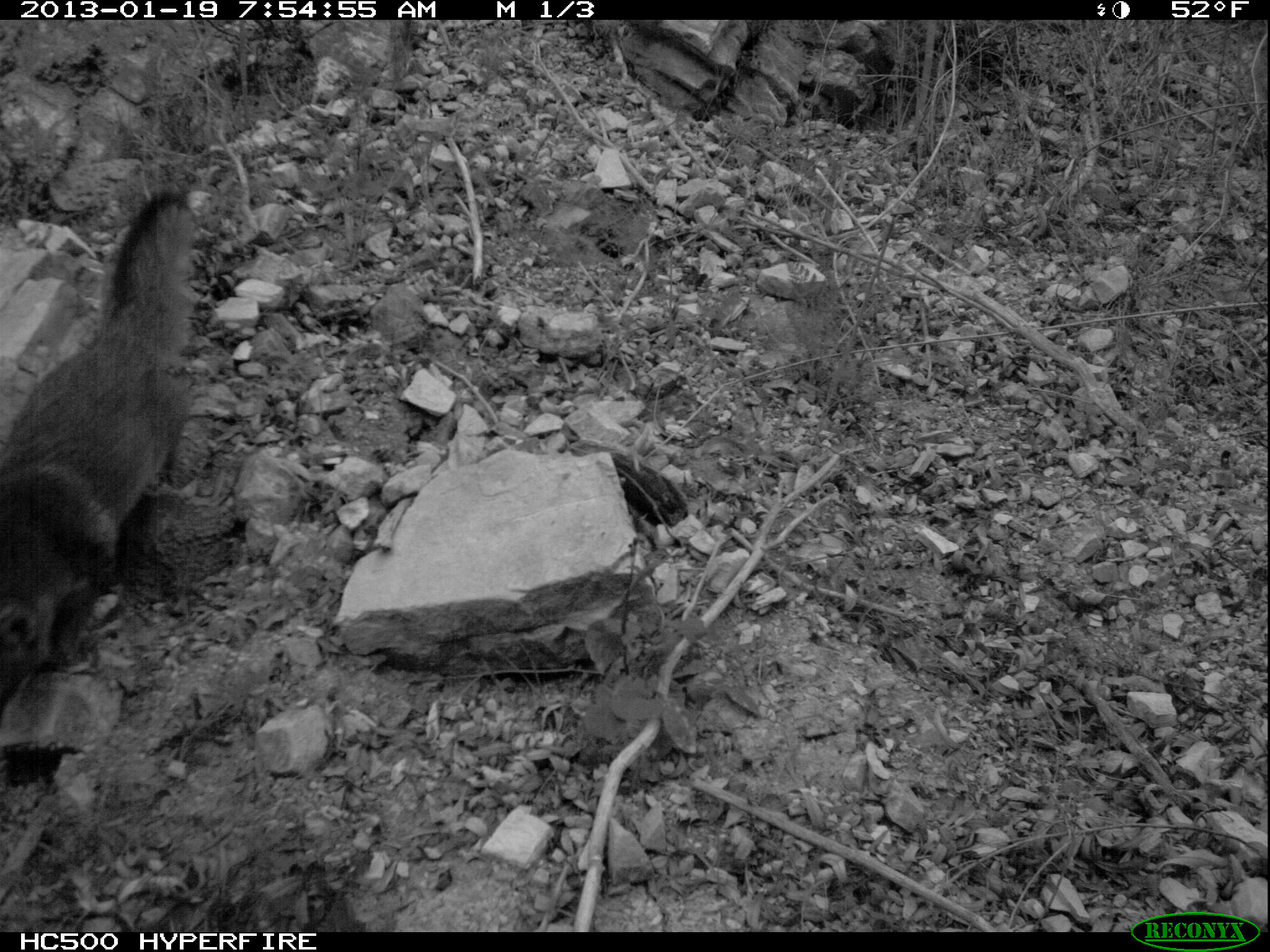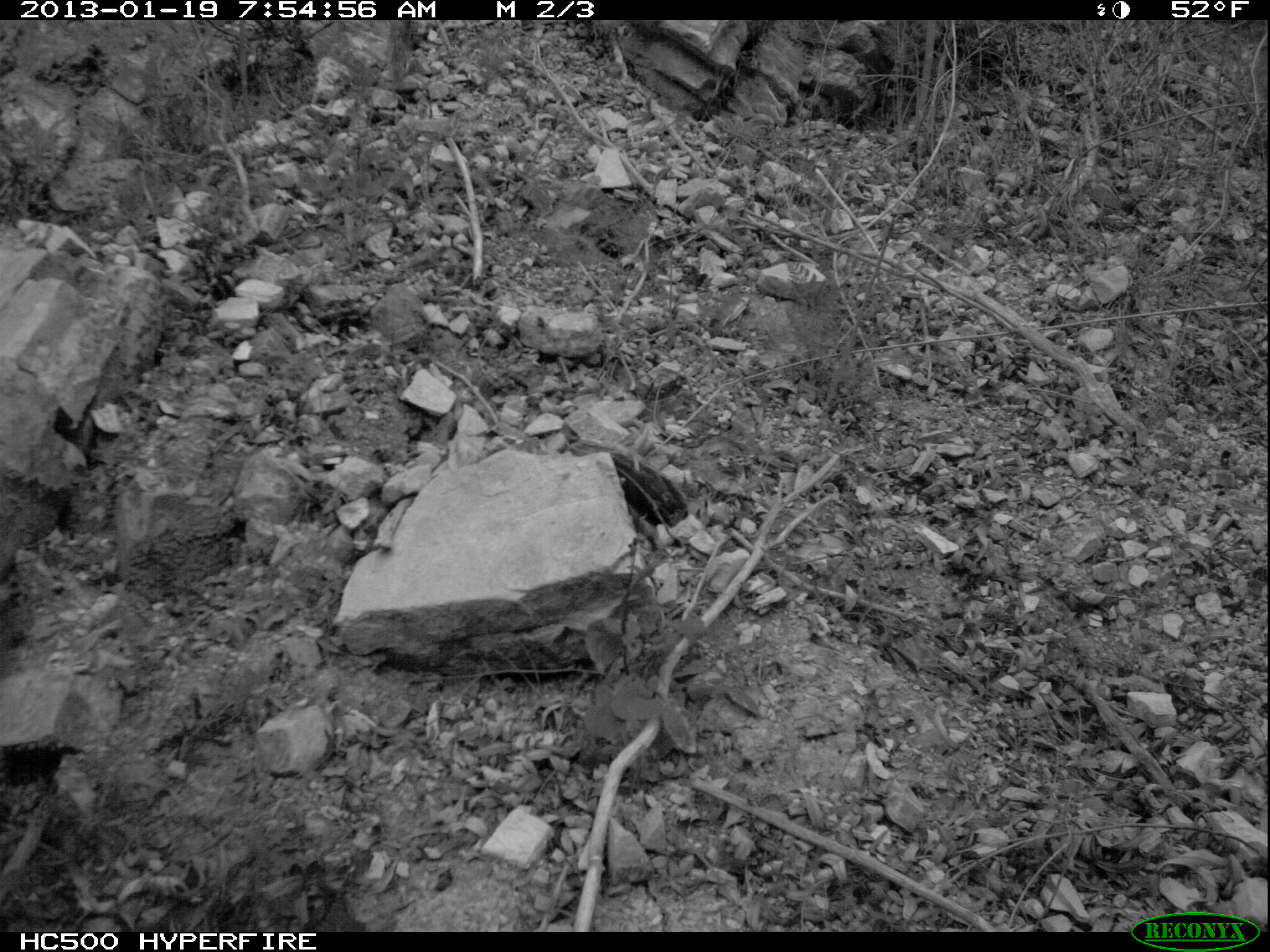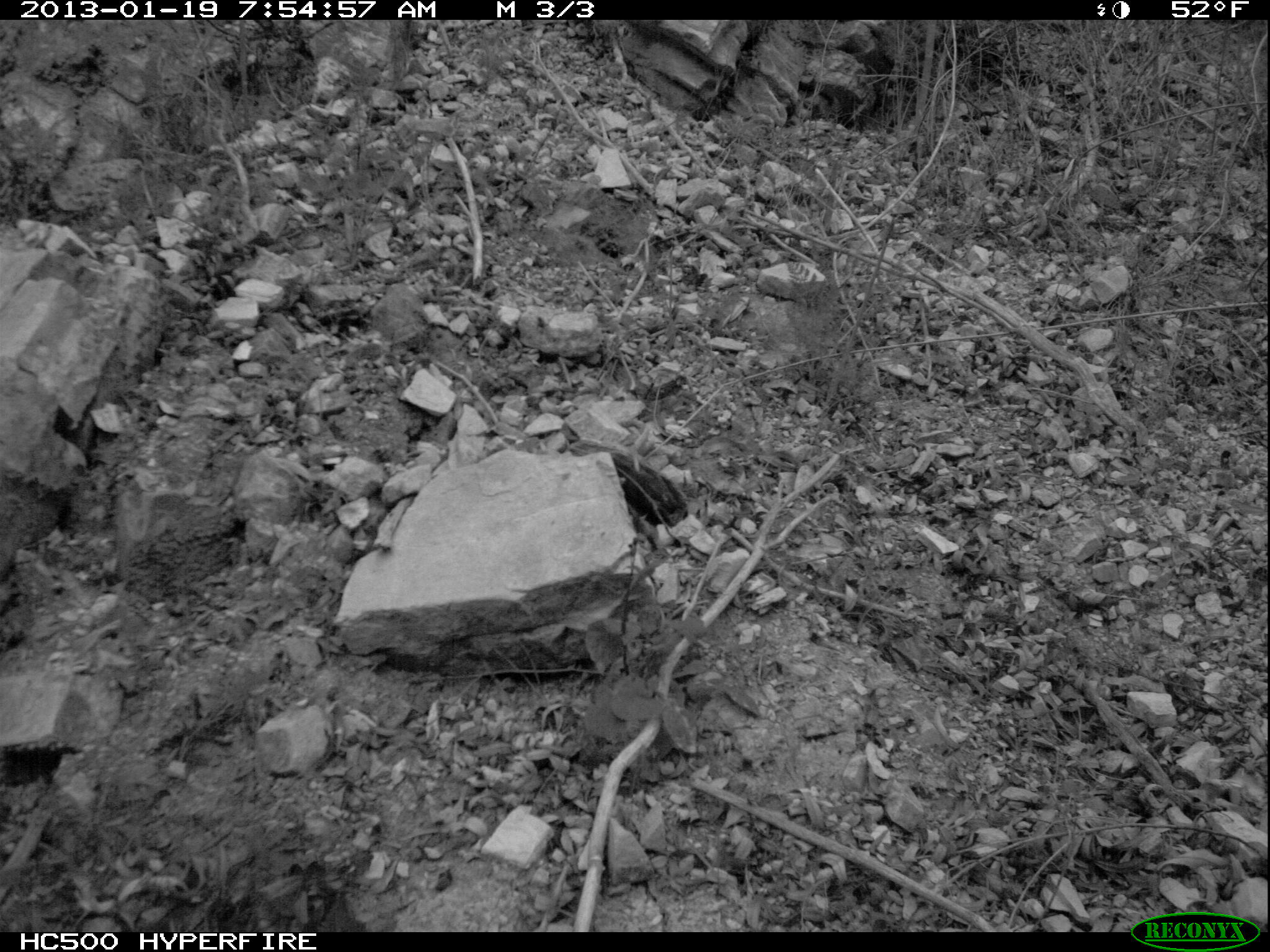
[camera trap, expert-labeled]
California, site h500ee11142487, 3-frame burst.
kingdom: Animalia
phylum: Chordata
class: Mammalia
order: Carnivora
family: Canidae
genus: Urocyon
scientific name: Urocyon littoralis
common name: island fox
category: fox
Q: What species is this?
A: Fox (island fox) (Urocyon littoralis).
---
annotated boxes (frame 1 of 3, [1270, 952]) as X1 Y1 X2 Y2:
fox: 0 192 195 697